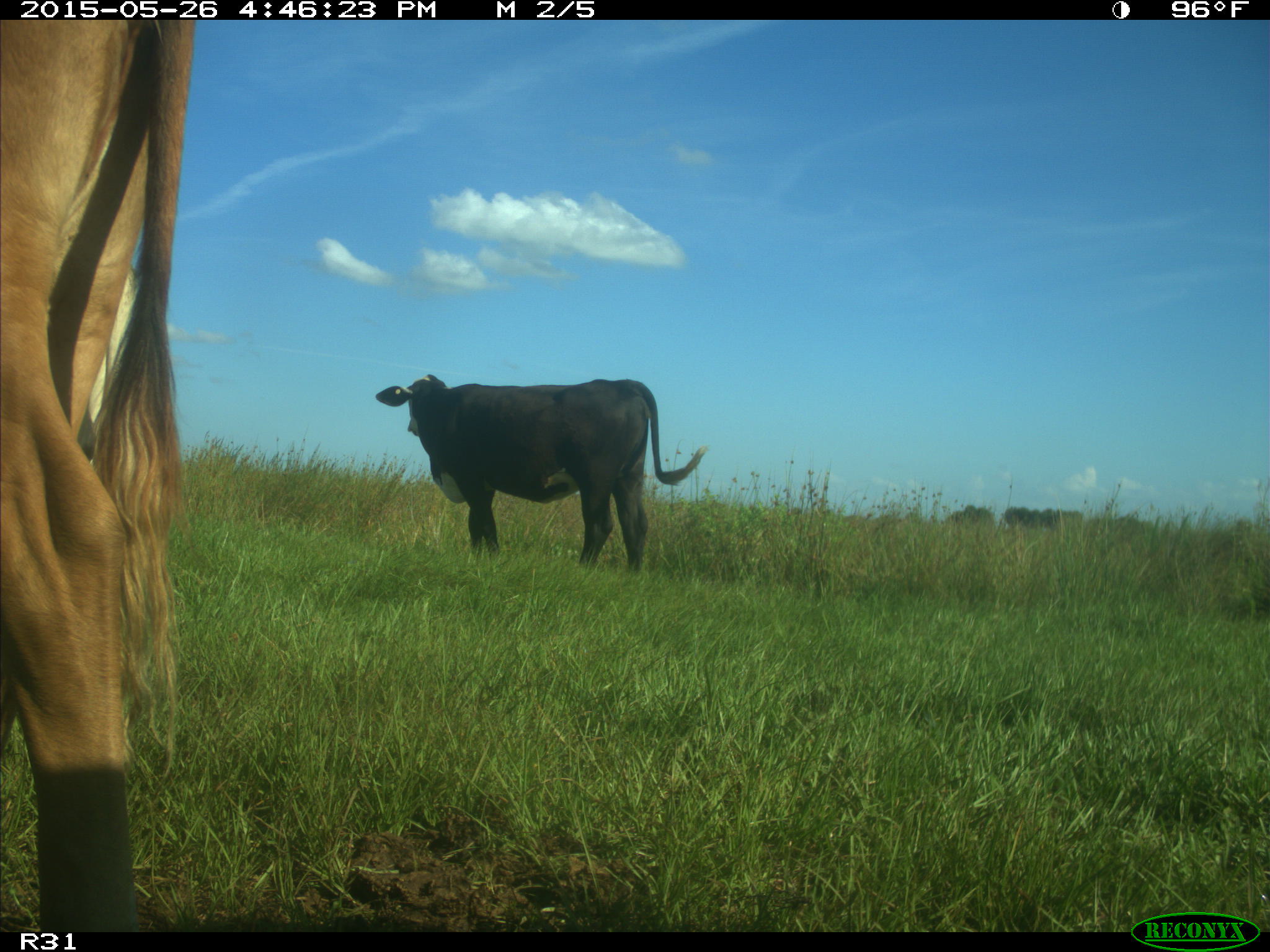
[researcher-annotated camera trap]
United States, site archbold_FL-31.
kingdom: Animalia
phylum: Chordata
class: Mammalia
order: Artiodactyla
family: Bovidae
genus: Bos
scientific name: Bos taurus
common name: domestic cow